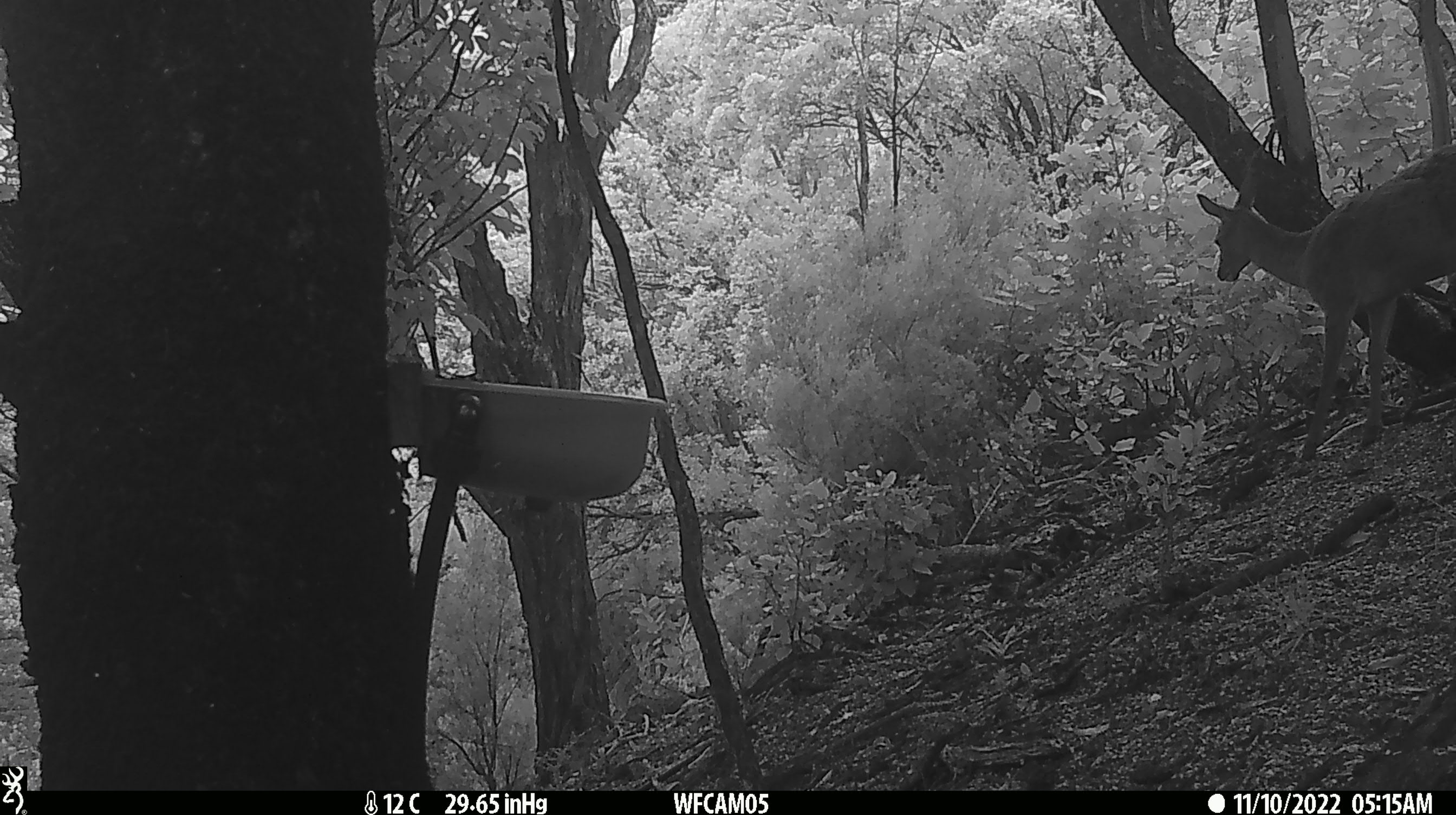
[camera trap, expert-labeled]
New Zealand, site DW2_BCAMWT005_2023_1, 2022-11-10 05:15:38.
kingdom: Animalia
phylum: Chordata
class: Mammalia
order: Artiodactyla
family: Cervidae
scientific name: Cervidae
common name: deer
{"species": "deer (Cervidae)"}